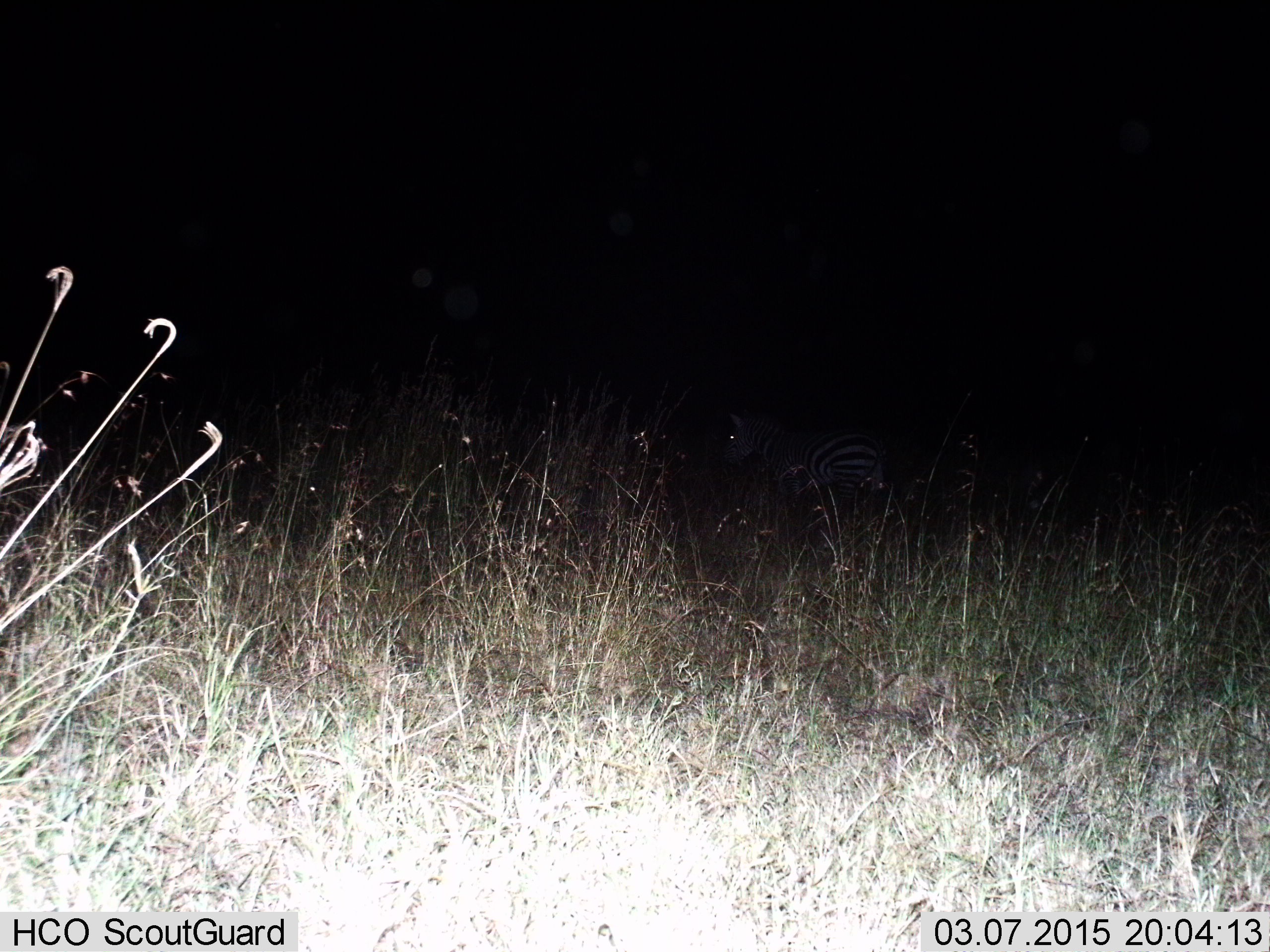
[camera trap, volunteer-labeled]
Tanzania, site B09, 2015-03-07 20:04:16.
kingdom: Animalia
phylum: Chordata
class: Mammalia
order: Perissodactyla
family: Equidae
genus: Equus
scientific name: Equus quagga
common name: plains zebra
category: zebra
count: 1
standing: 30%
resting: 0%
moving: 70%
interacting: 0%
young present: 0%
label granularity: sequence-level